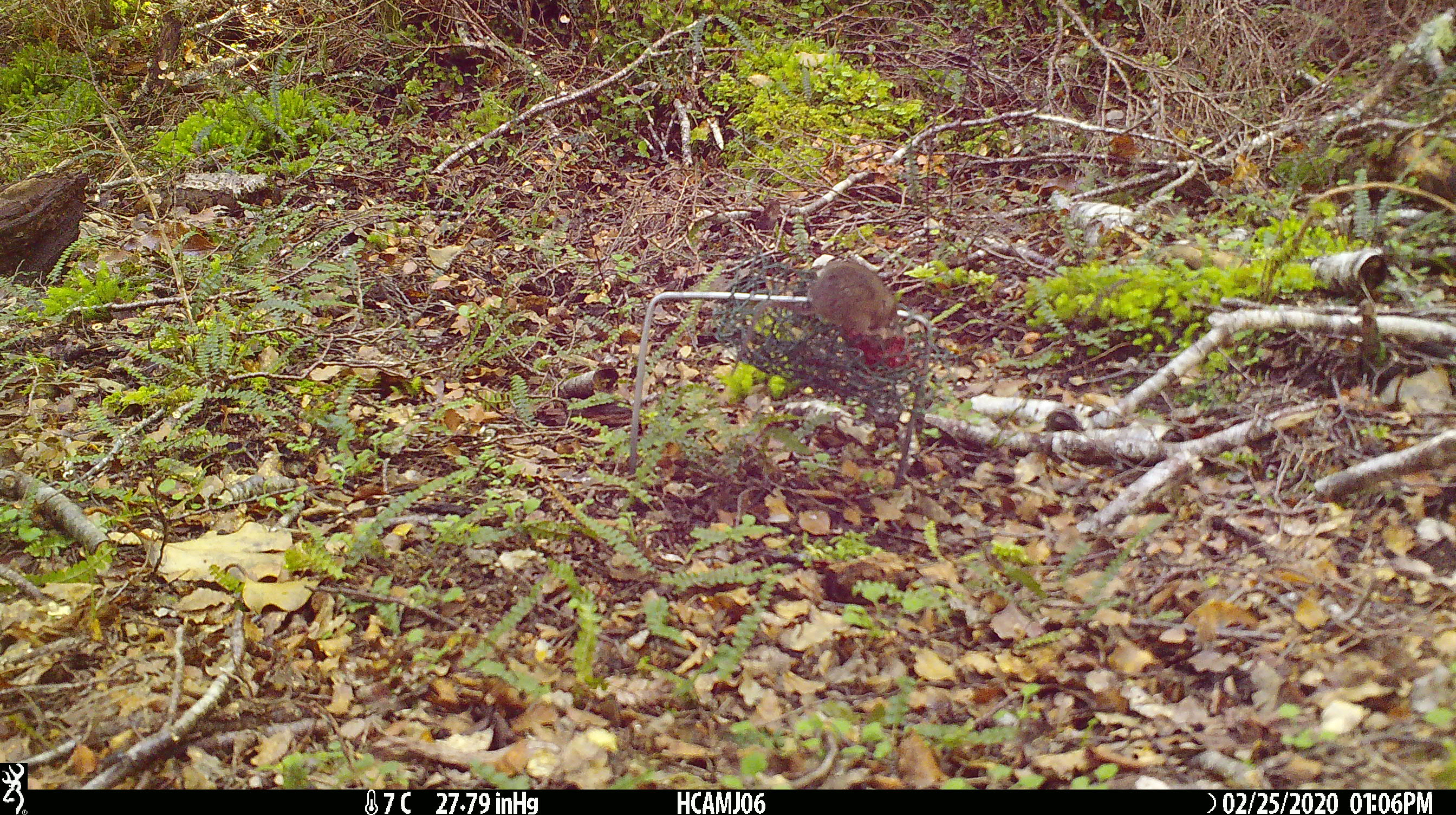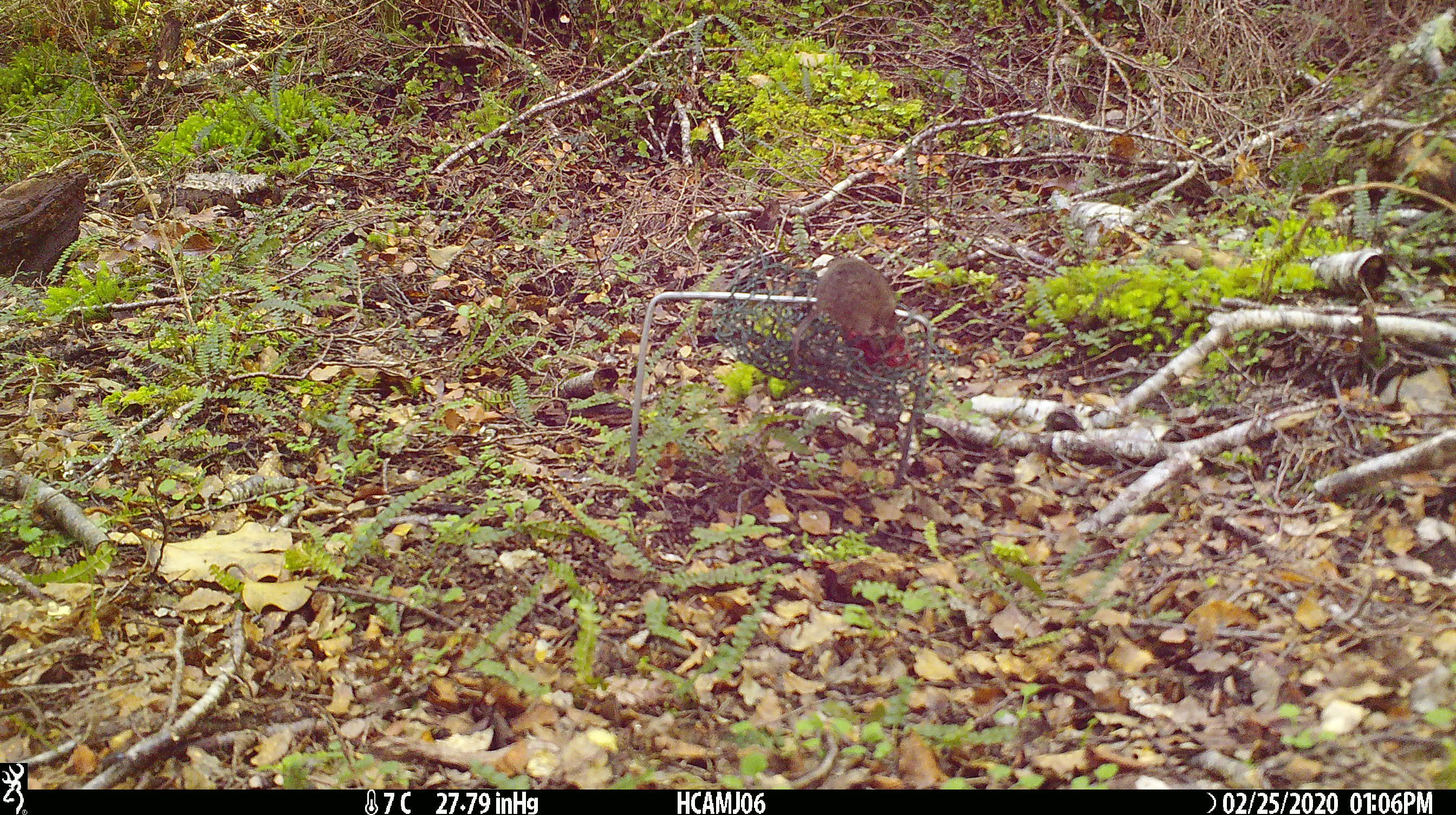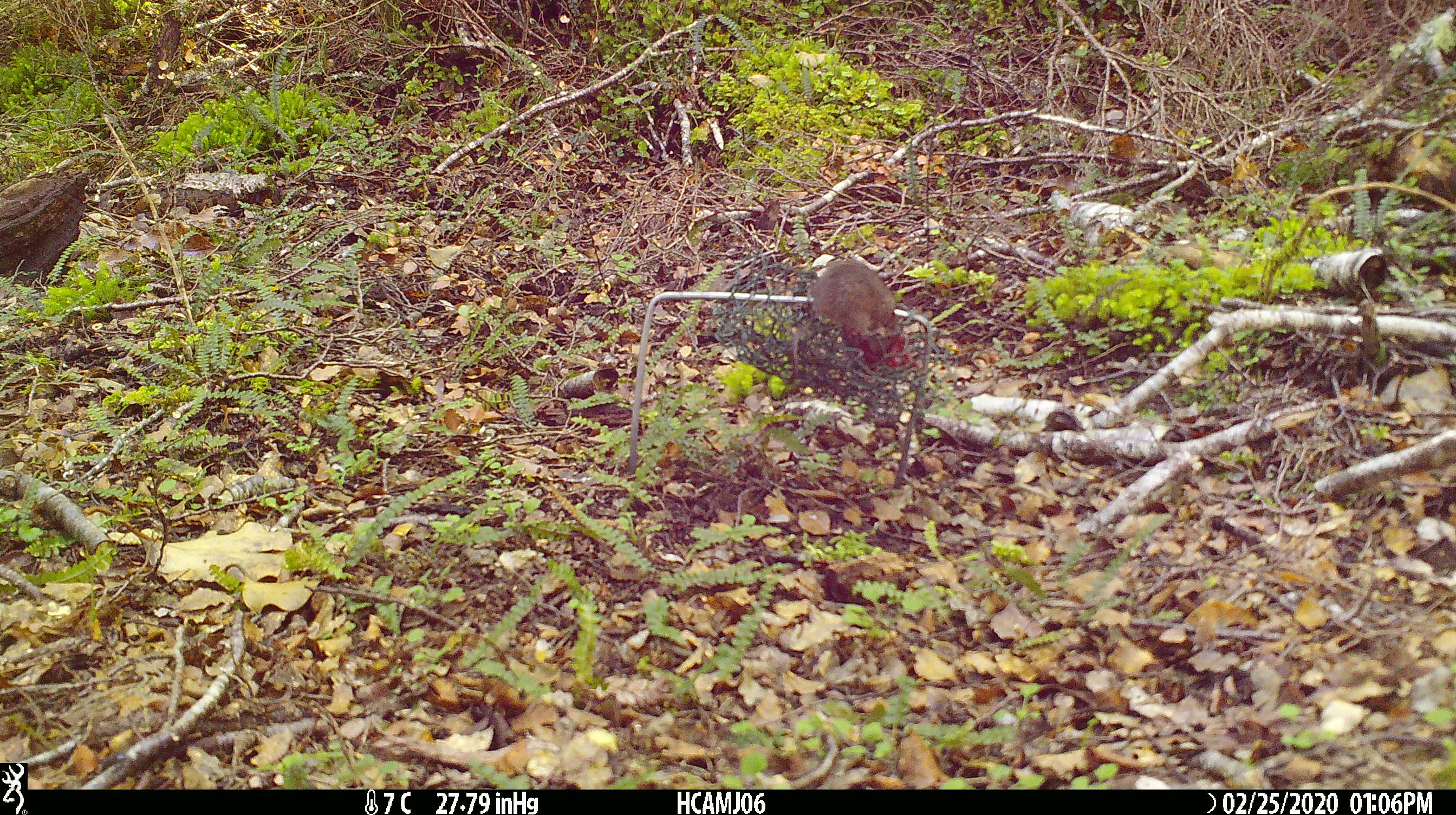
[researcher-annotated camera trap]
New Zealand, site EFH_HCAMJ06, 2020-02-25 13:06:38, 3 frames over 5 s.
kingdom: Animalia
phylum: Chordata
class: Mammalia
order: Rodentia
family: Muridae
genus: Mus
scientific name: Mus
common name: mouse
Mouse (Mus).